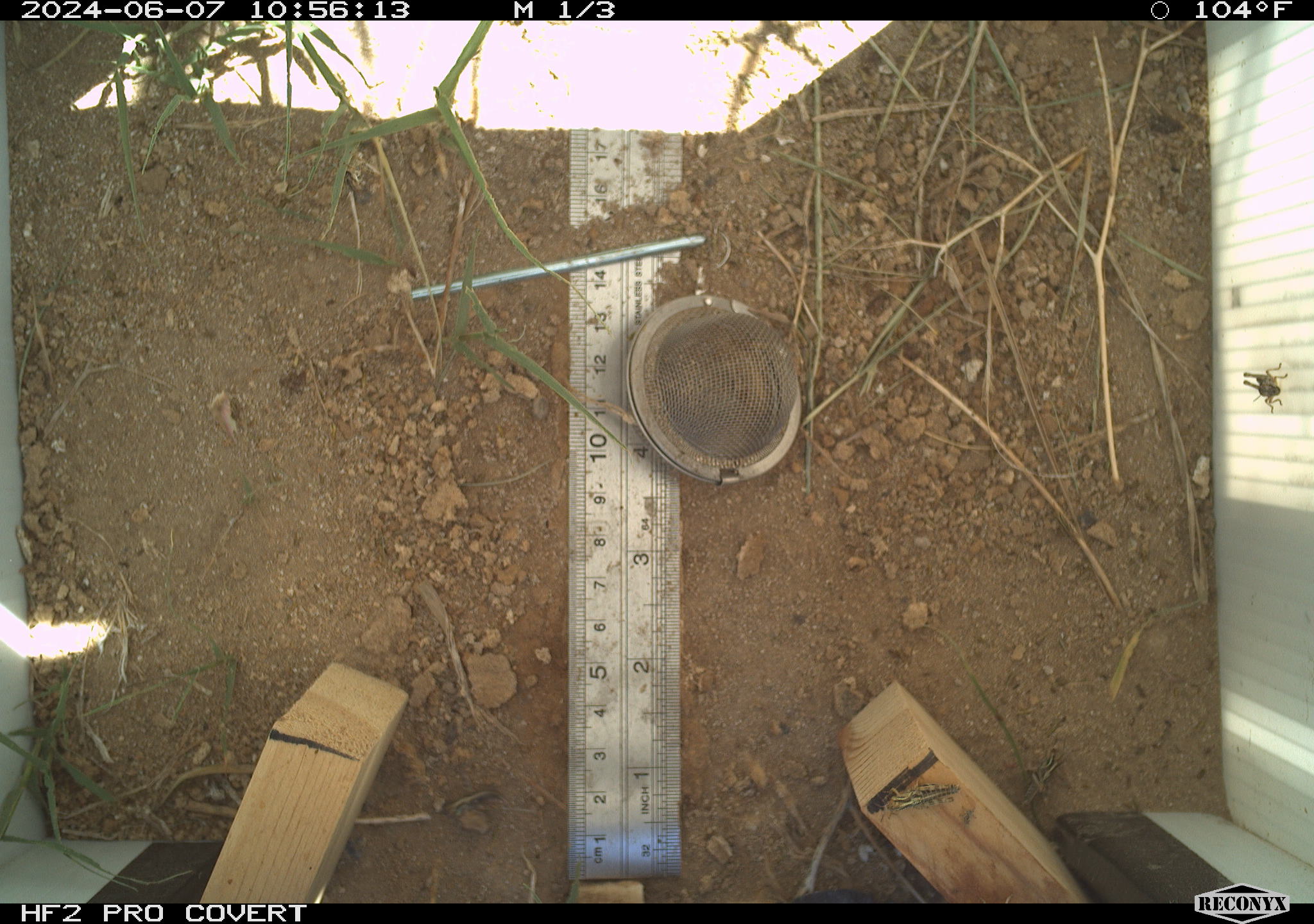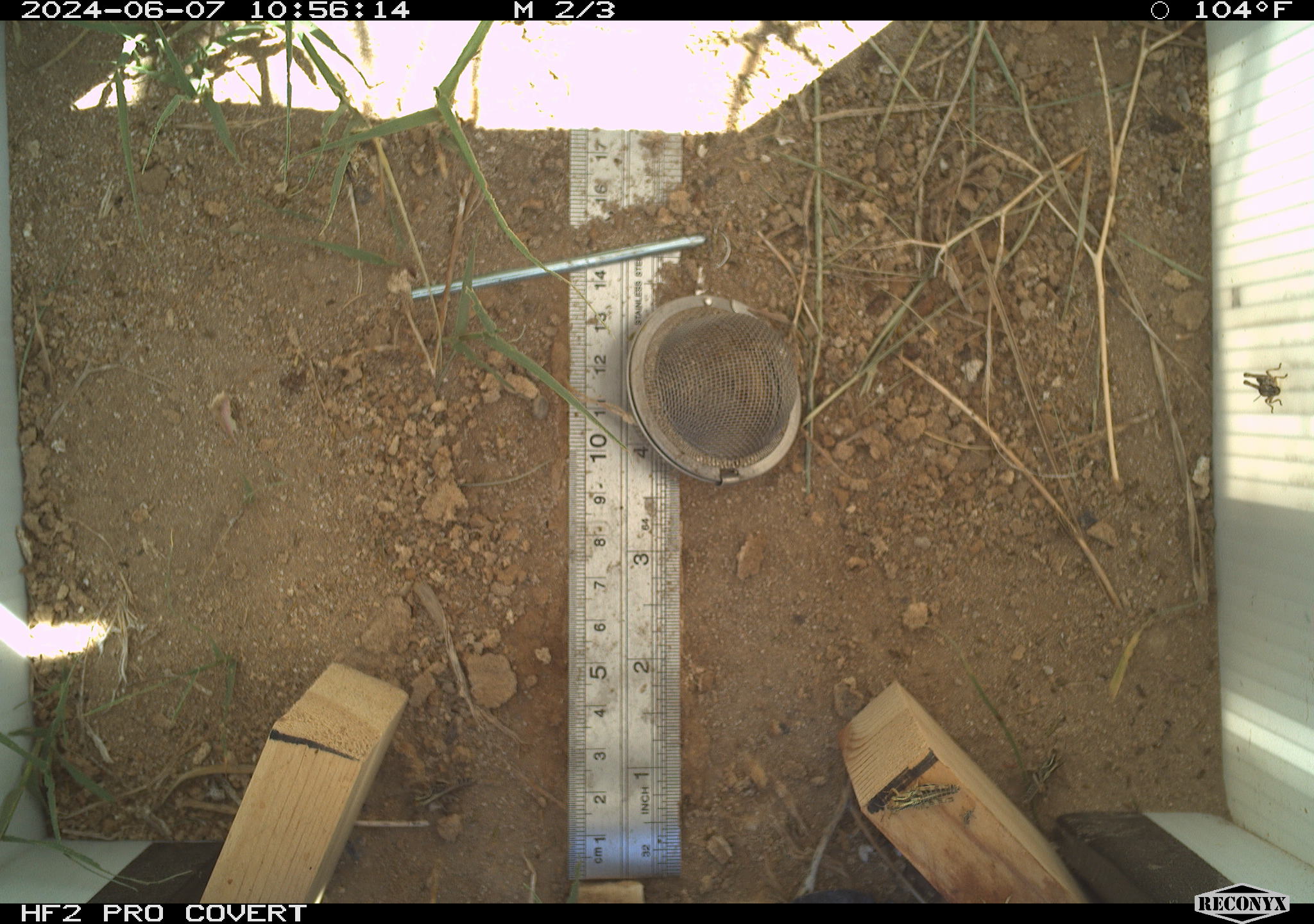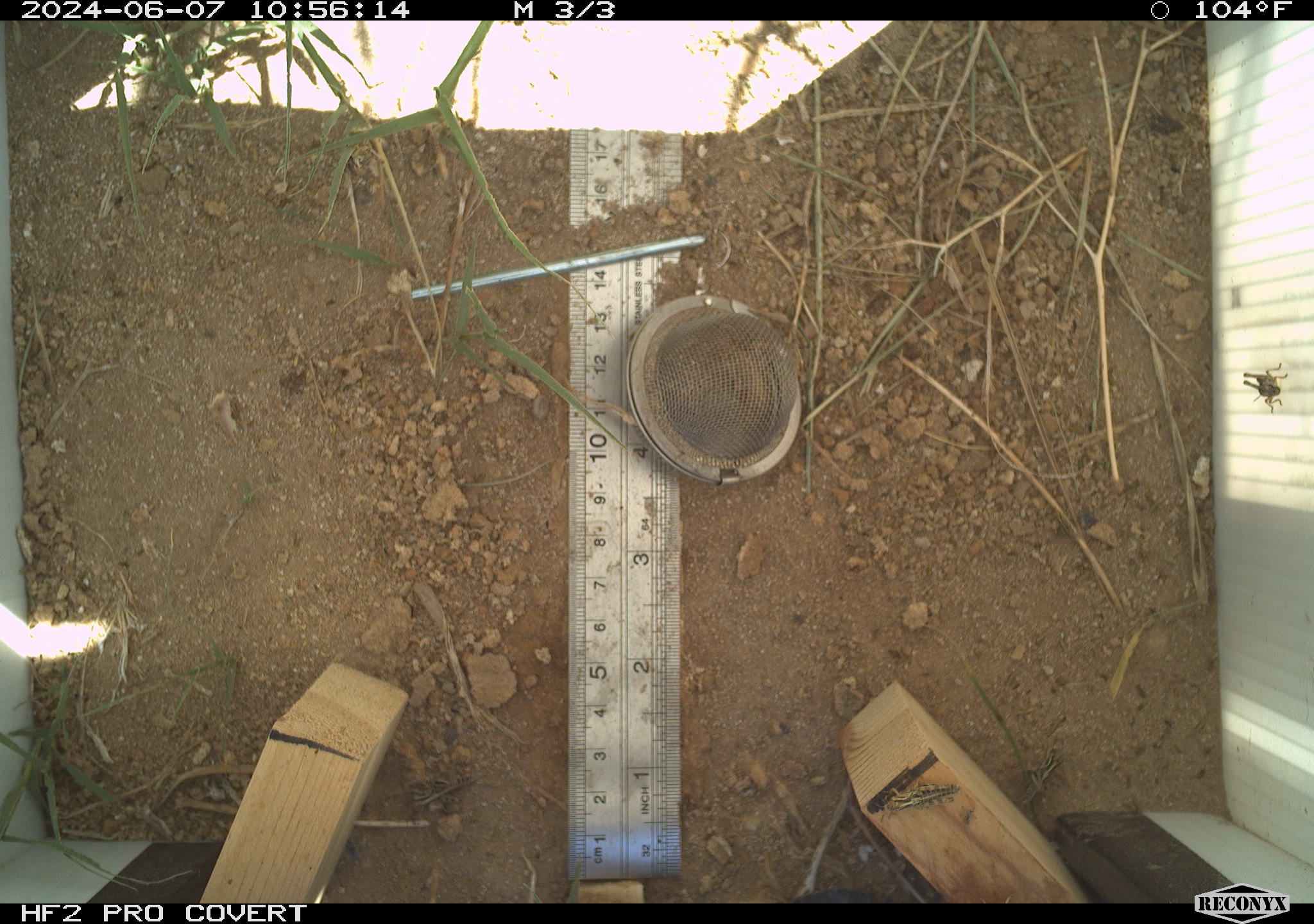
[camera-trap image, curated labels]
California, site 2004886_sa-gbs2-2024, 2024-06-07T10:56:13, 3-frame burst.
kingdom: Animalia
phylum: Arthropoda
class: Insecta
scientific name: Insecta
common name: insect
Insect (Insecta).